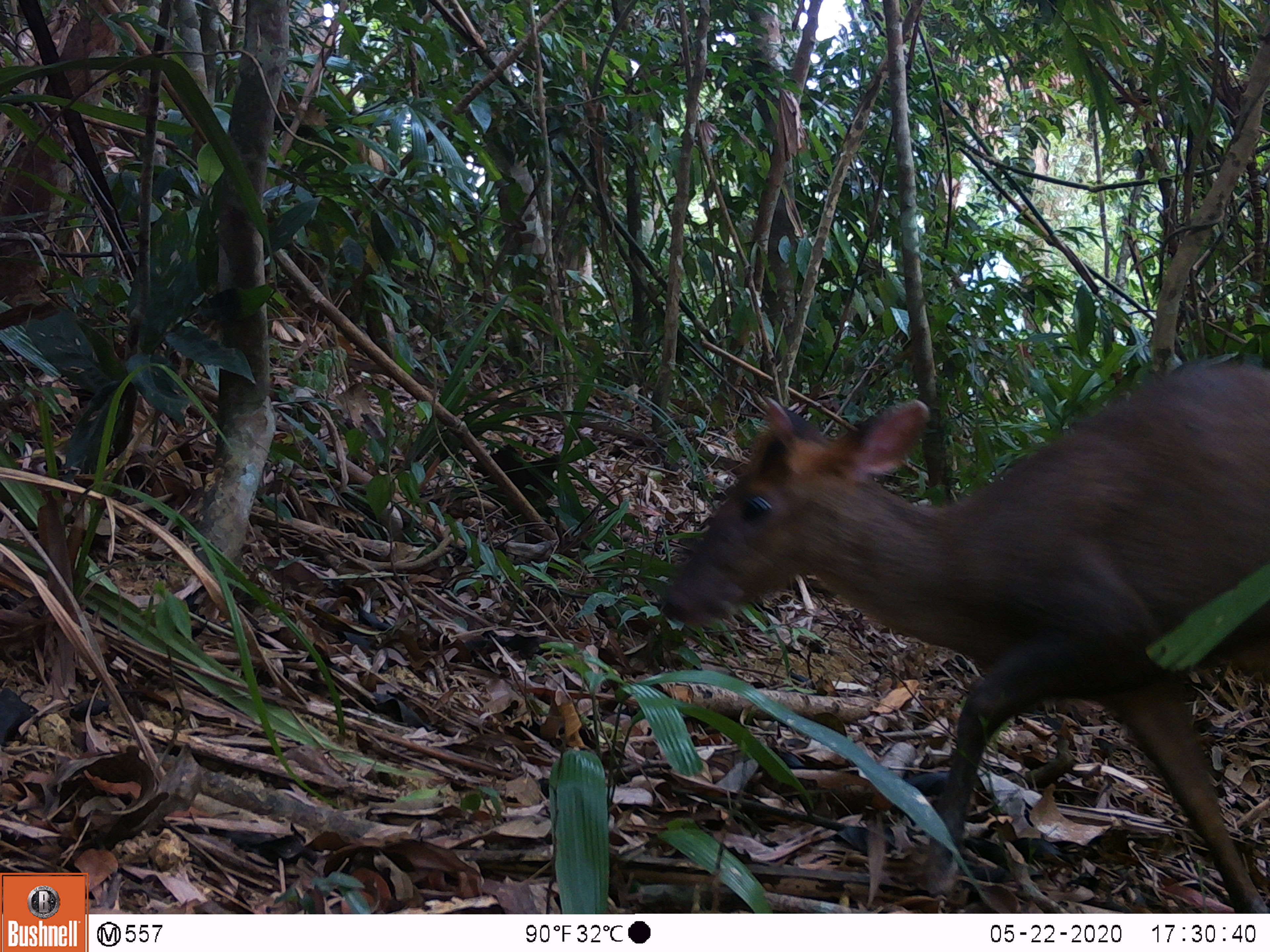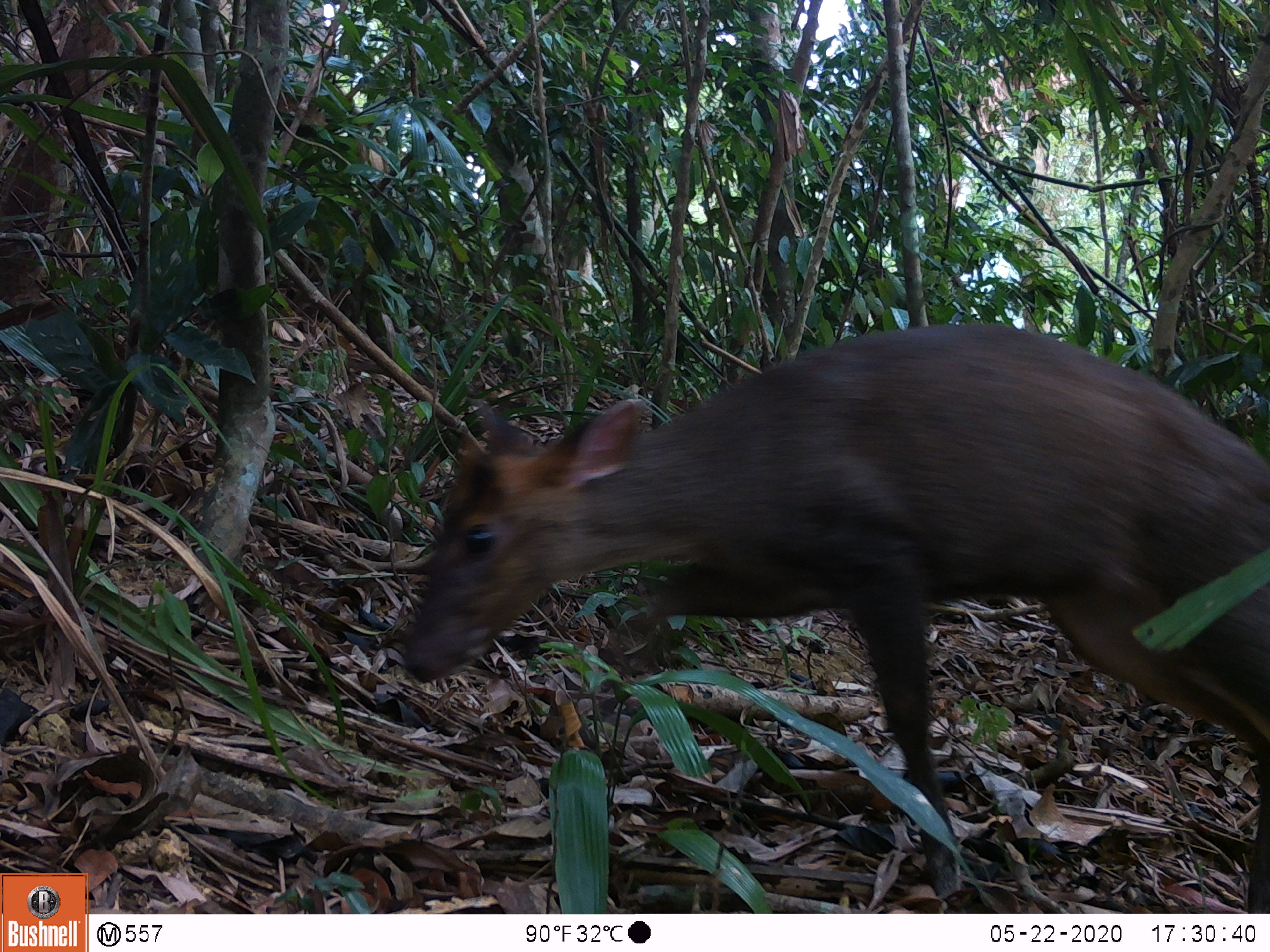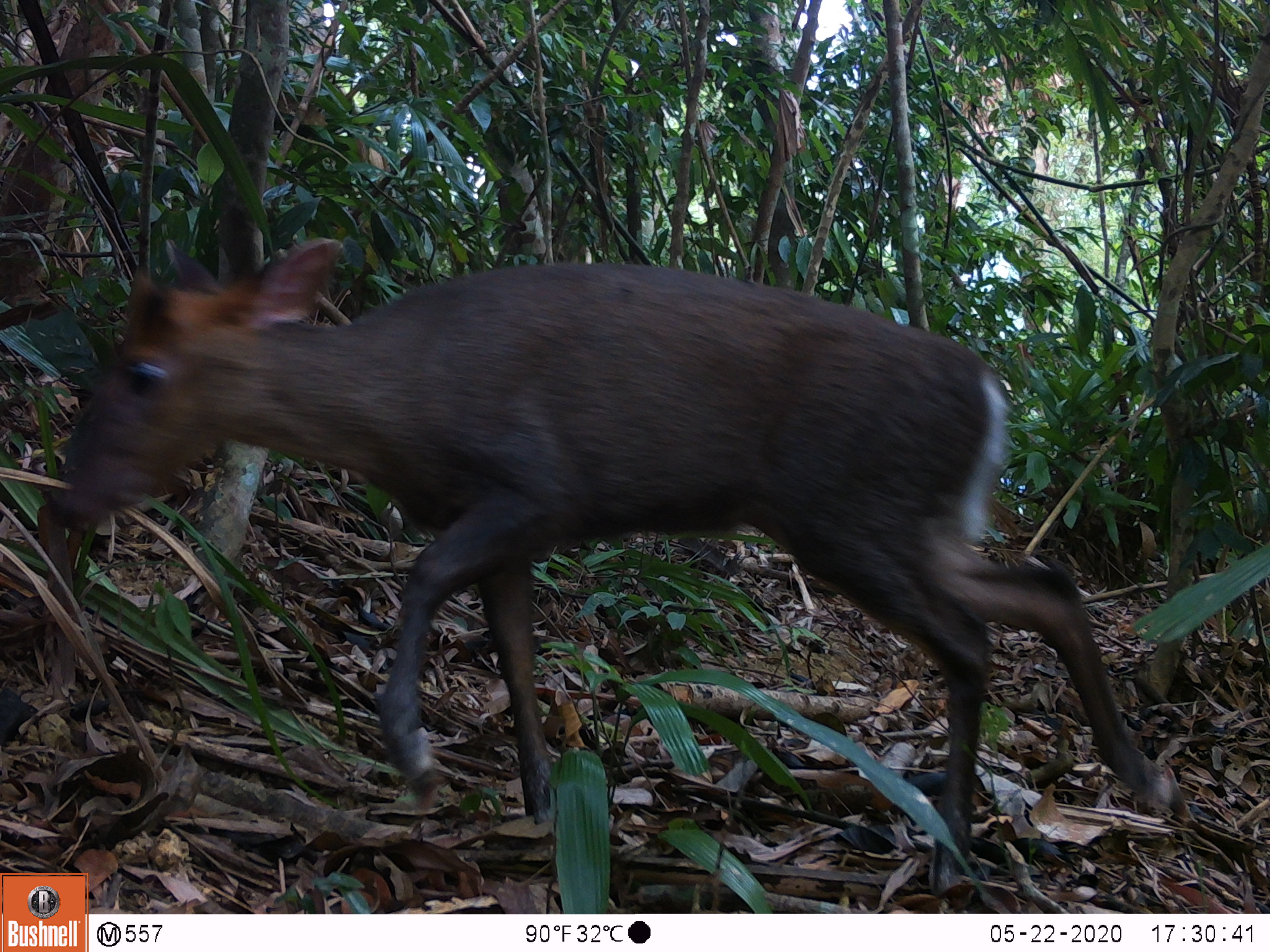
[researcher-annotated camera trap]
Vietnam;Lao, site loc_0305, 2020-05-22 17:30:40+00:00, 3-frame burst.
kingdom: Animalia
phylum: Chordata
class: Mammalia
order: Artiodactyla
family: Cervidae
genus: Muntiacus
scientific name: Muntiacus rooseveltorum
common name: roosevelt's muntjac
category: roosevelts muntjac group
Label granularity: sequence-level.